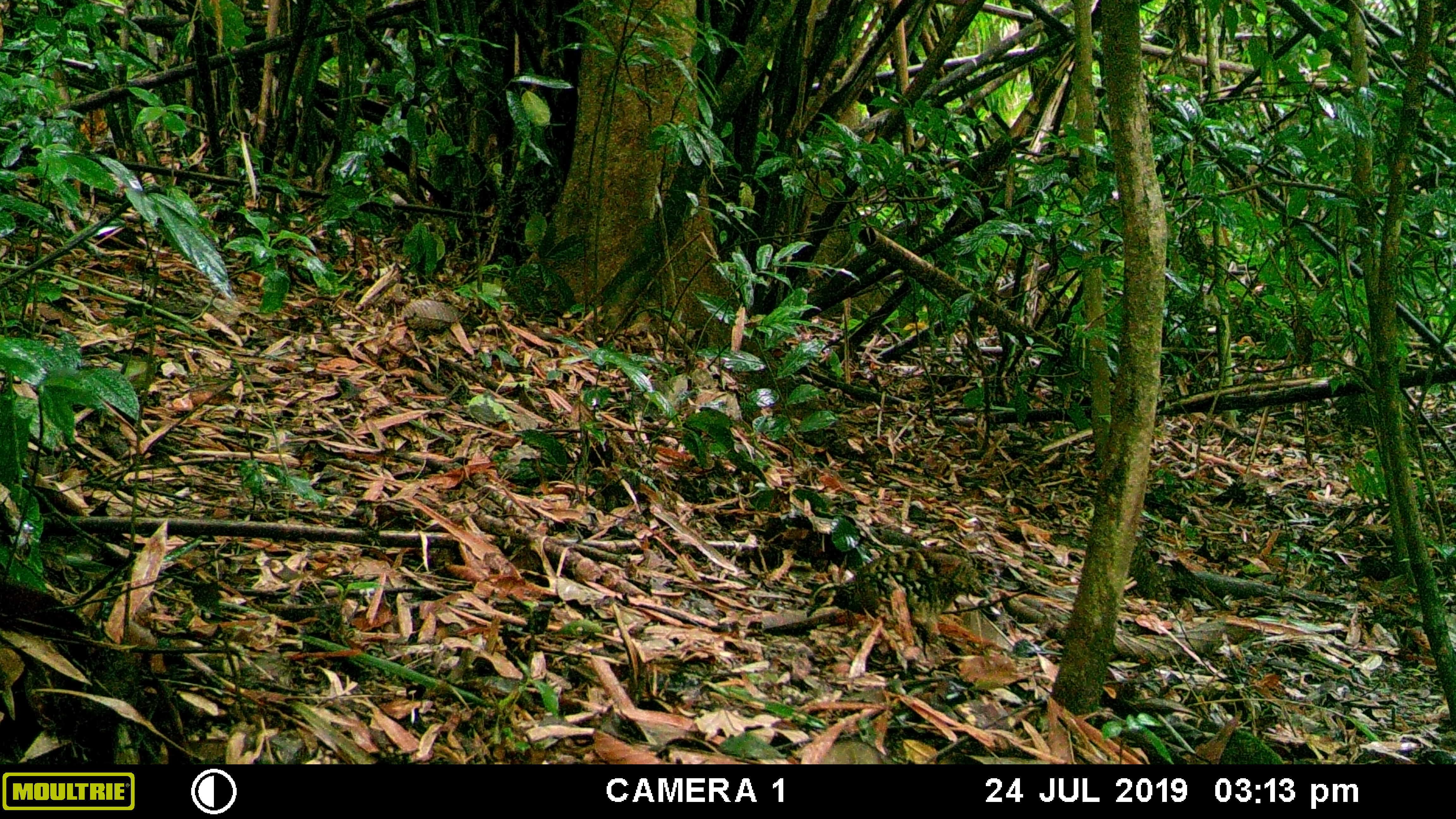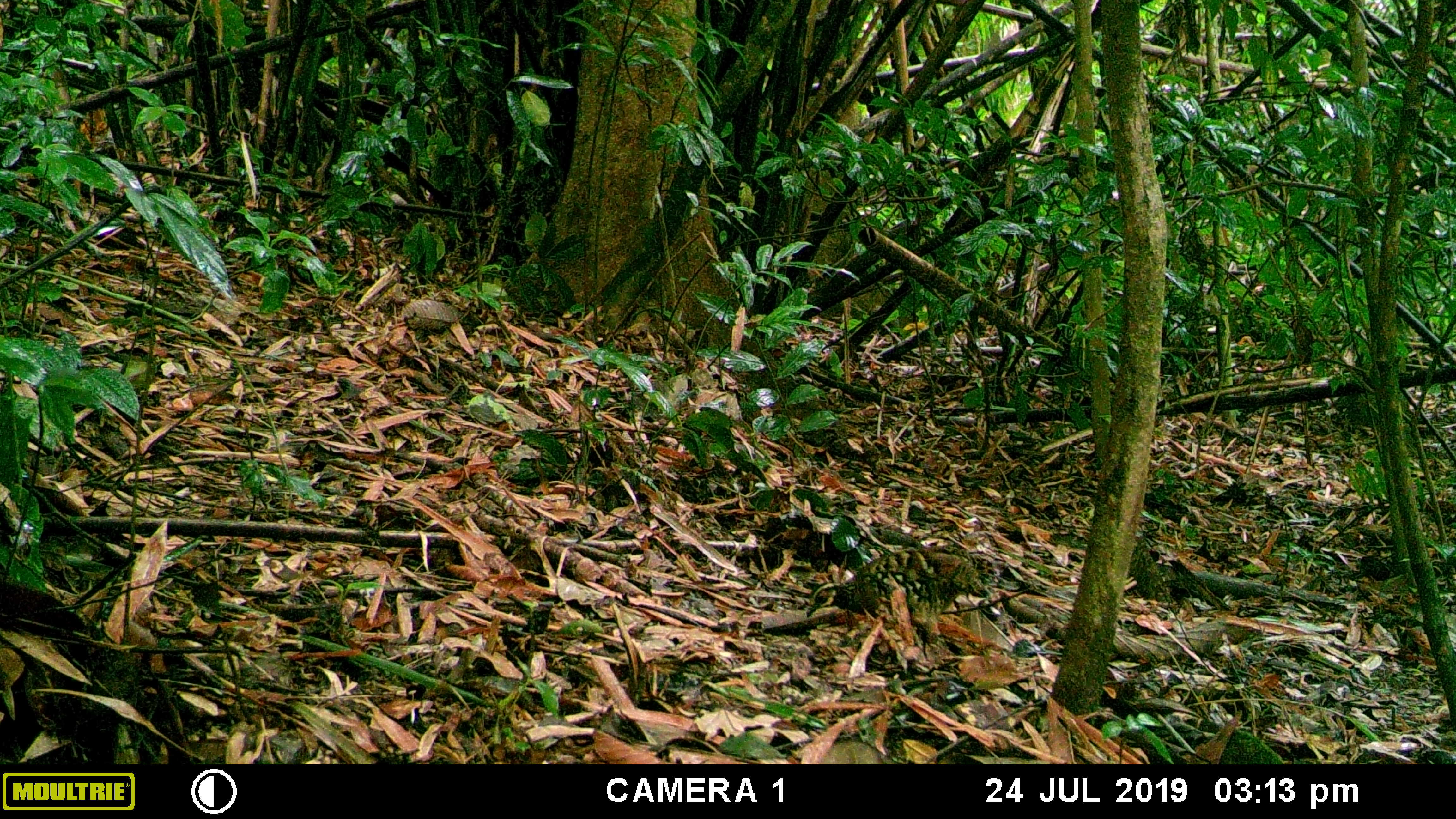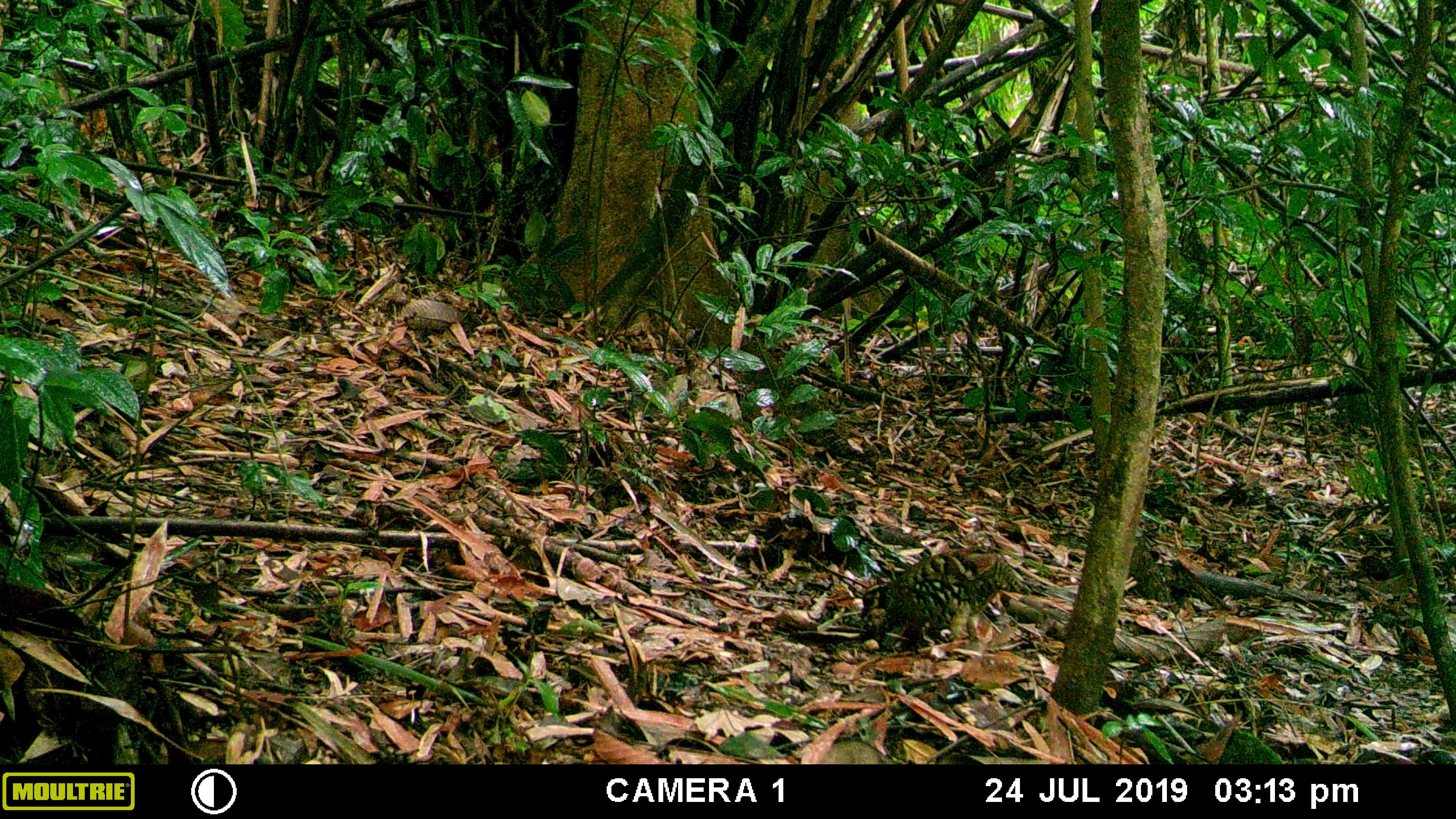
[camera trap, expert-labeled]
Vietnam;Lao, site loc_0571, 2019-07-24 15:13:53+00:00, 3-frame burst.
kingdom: Animalia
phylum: Chordata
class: Aves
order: Galliformes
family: Phasianidae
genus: Polyplectron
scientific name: Polyplectron bicalcaratum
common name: gray peacock-pheasant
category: grey peacock pheasant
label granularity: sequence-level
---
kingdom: Animalia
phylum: Chordata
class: Aves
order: Galliformes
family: Phasianidae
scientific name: Phasianidae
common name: partridge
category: unidentified partridge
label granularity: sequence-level